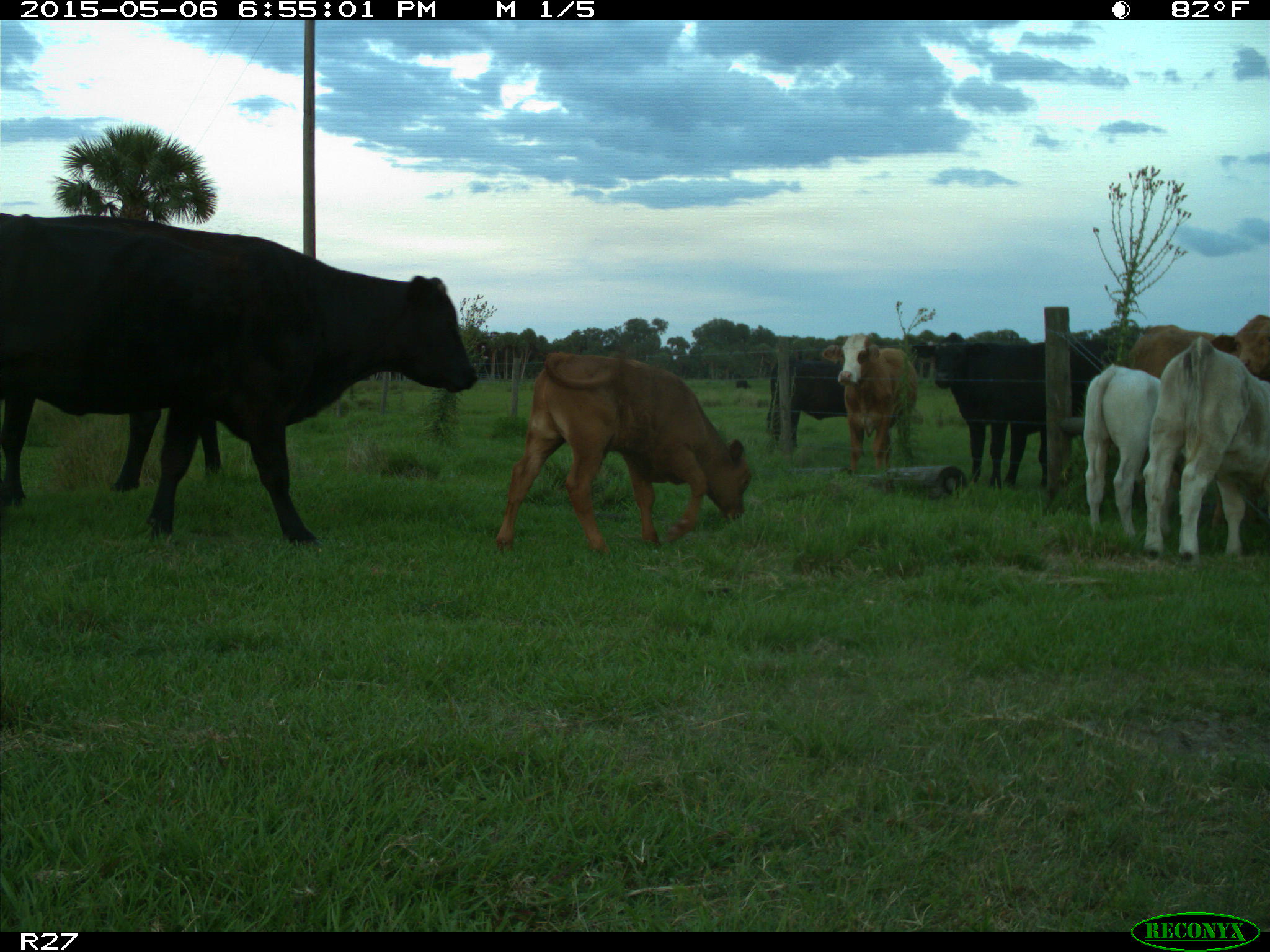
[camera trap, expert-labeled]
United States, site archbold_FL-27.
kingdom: Animalia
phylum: Chordata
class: Mammalia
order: Artiodactyla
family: Bovidae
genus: Bos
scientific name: Bos taurus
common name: domestic cow